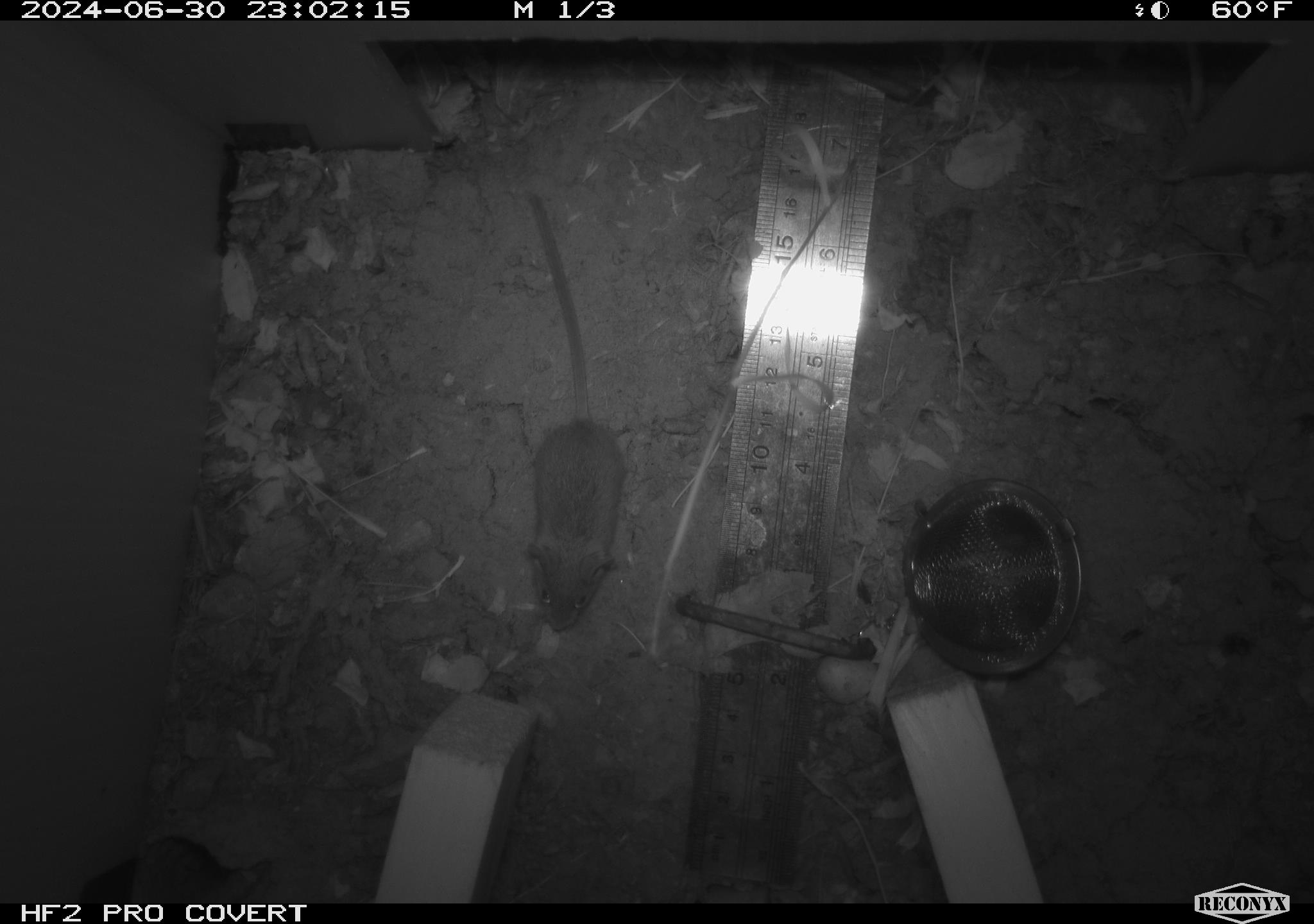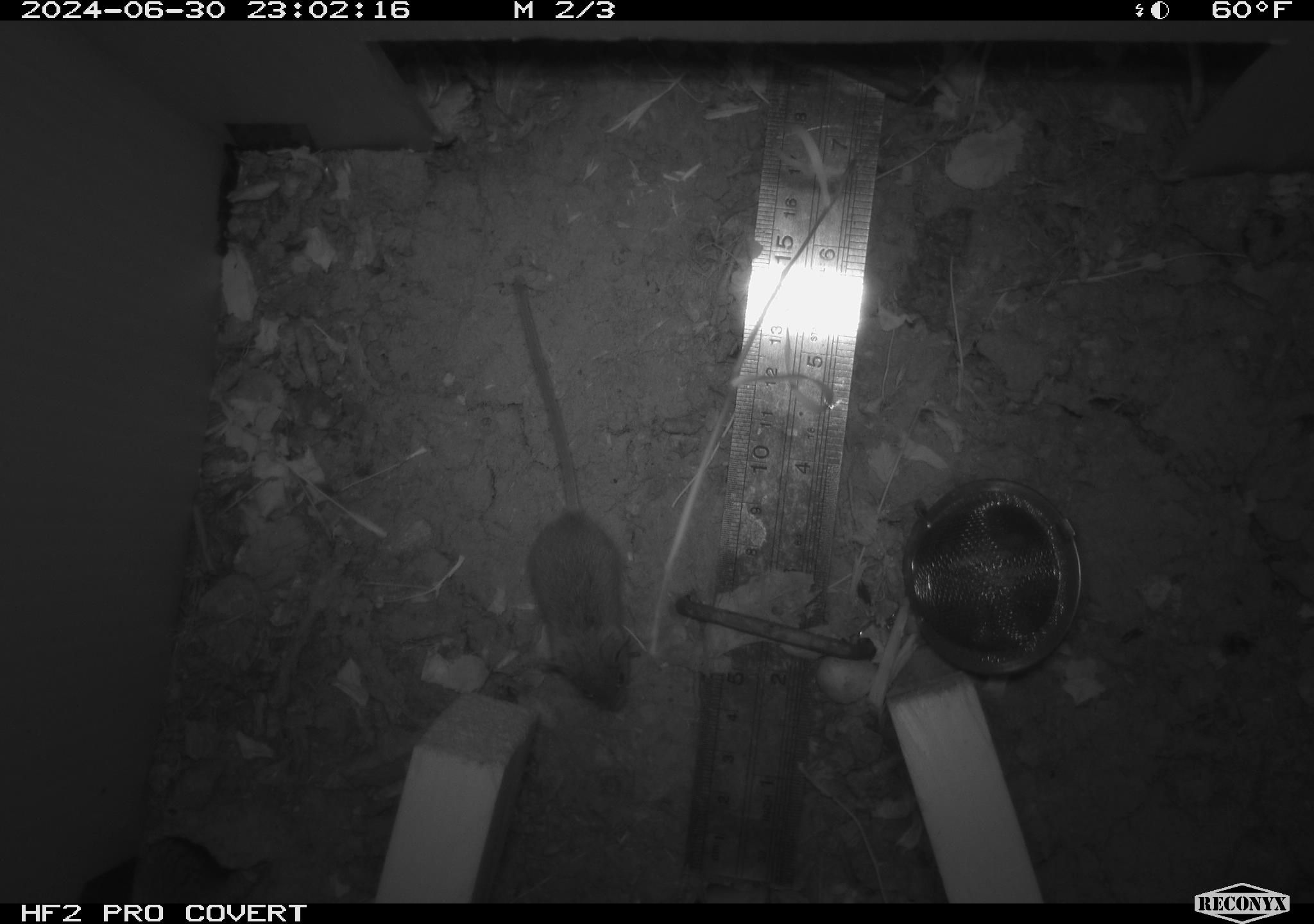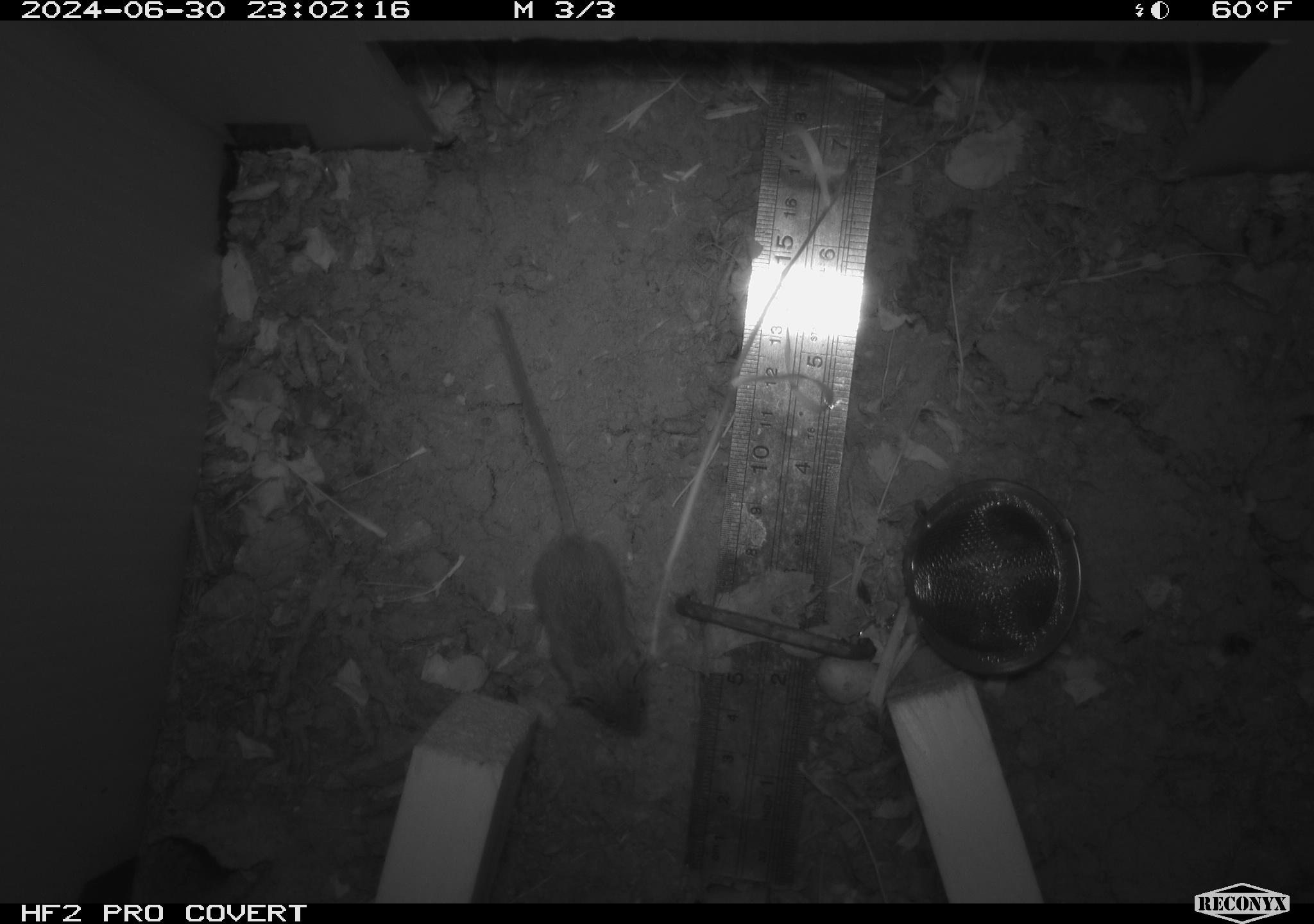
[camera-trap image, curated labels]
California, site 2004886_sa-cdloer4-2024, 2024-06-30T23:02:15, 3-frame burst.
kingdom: Animalia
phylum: Chordata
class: Mammalia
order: Rodentia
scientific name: Rodentia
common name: rodent